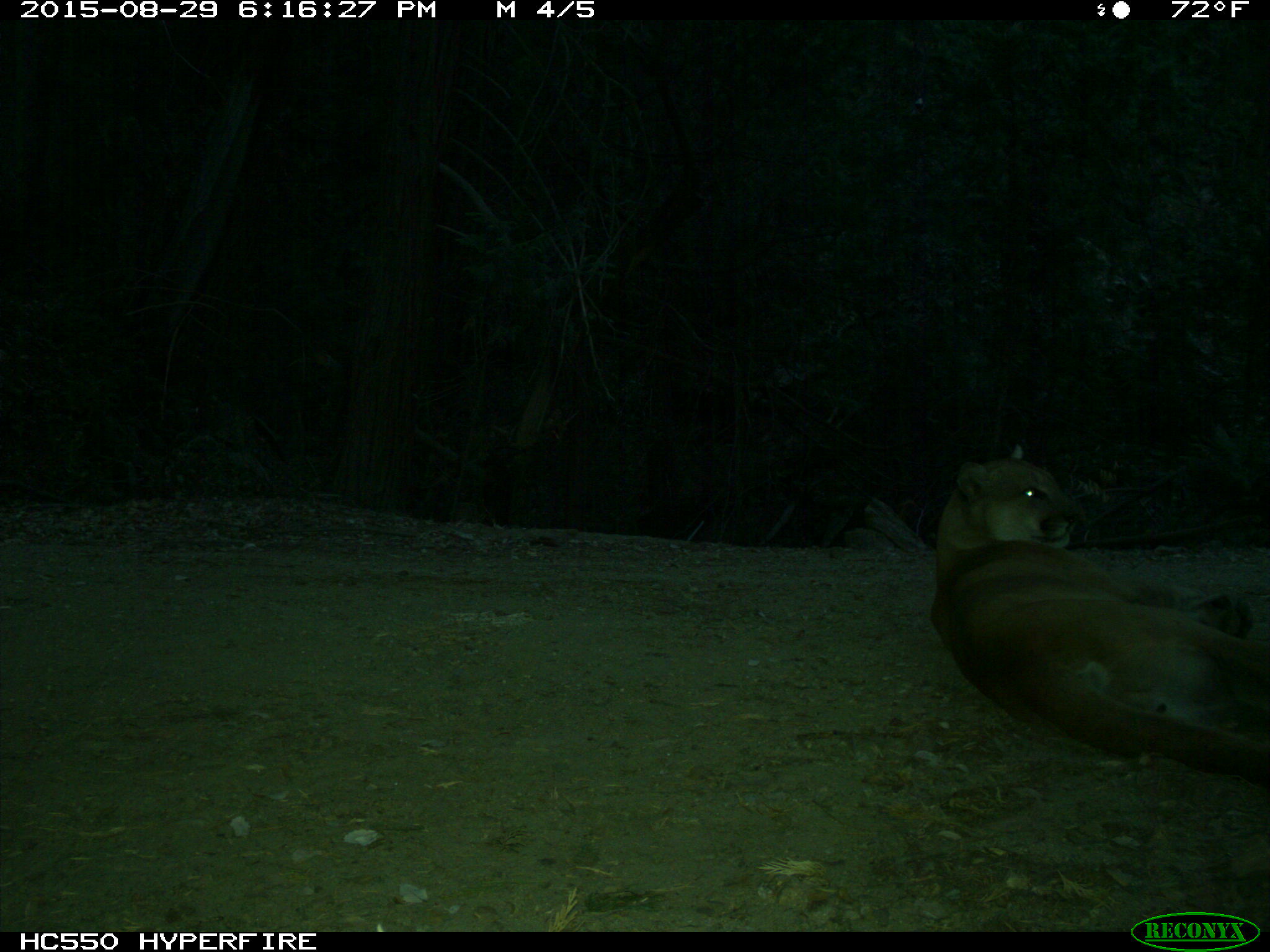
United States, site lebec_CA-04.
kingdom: Animalia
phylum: Chordata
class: Mammalia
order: Carnivora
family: Felidae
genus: Puma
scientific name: Puma concolor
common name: mountain lion